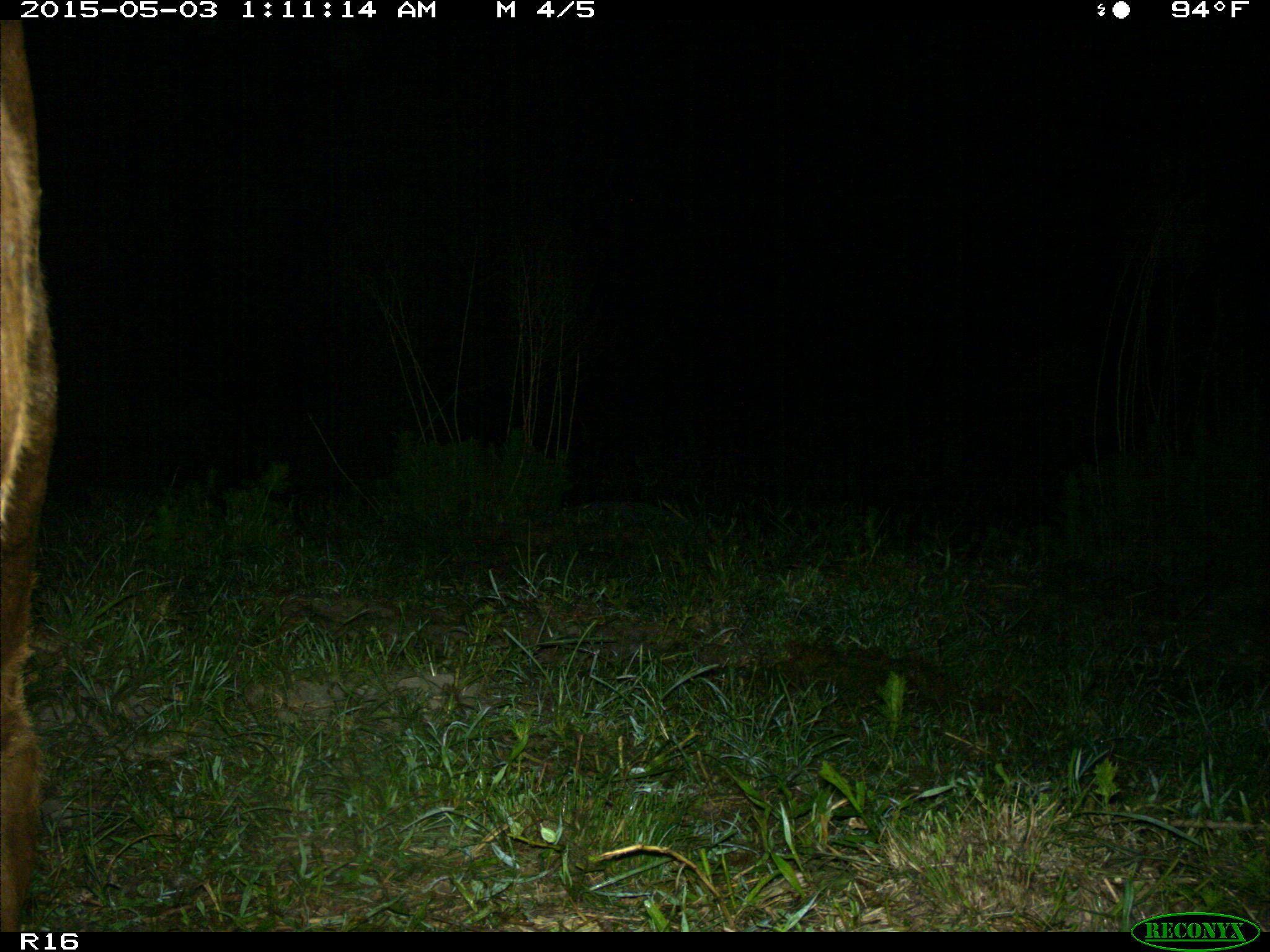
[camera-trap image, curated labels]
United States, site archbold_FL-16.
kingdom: Animalia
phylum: Chordata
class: Mammalia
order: Artiodactyla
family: Bovidae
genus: Bos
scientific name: Bos taurus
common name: domestic cow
Bos taurus (domestic cow).